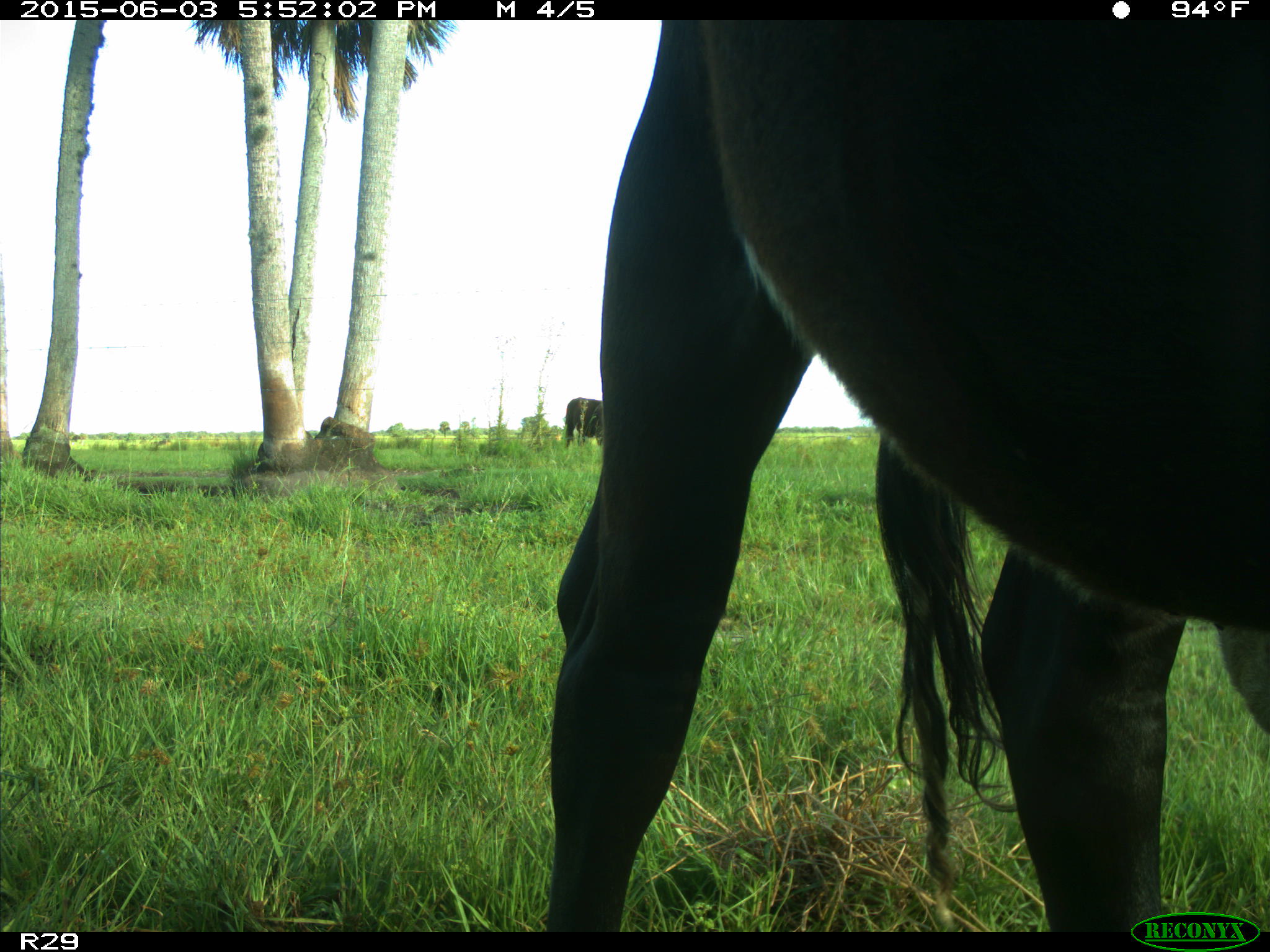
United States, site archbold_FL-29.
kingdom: Animalia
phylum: Chordata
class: Mammalia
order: Artiodactyla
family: Bovidae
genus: Bos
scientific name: Bos taurus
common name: domestic cow